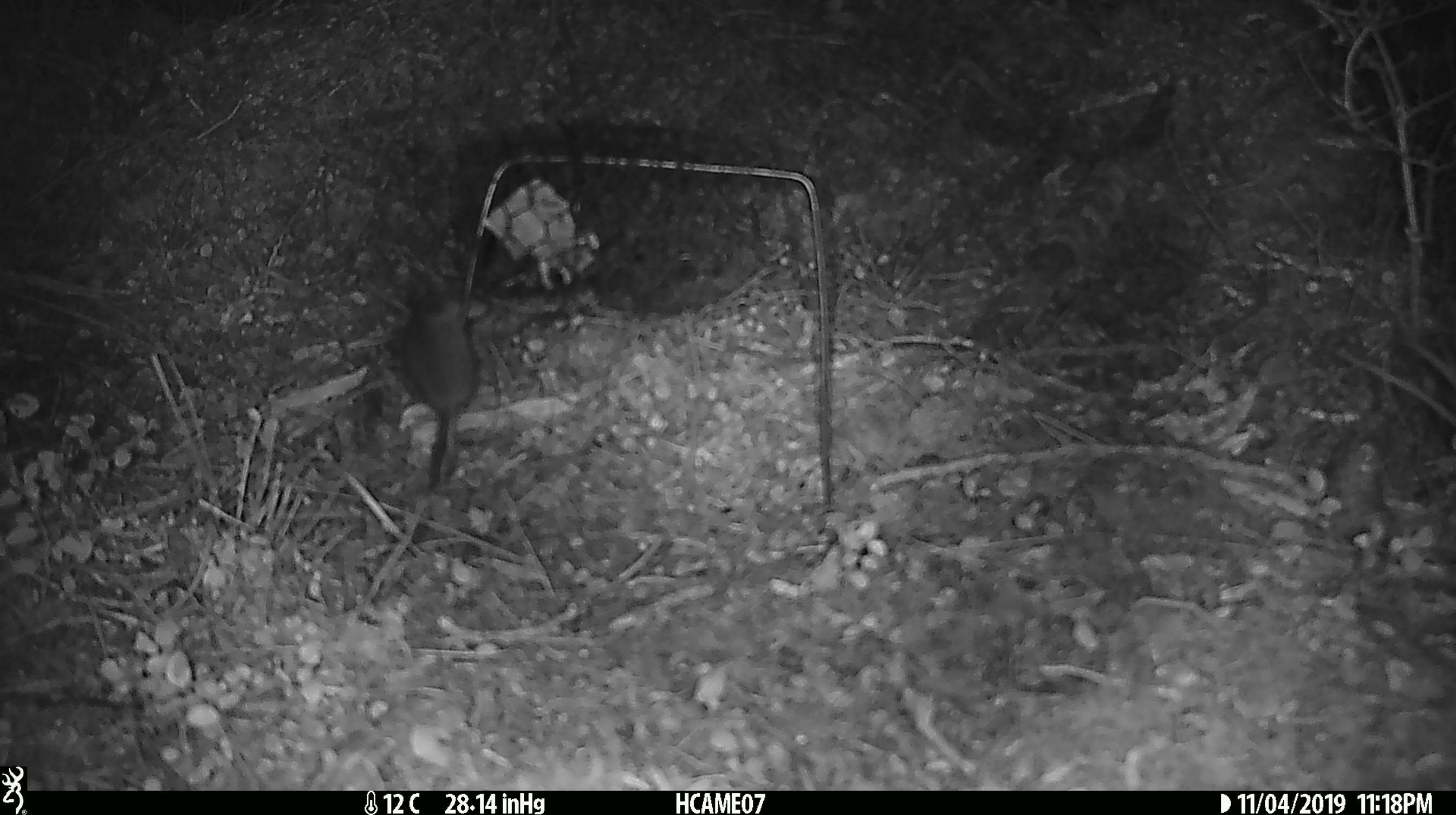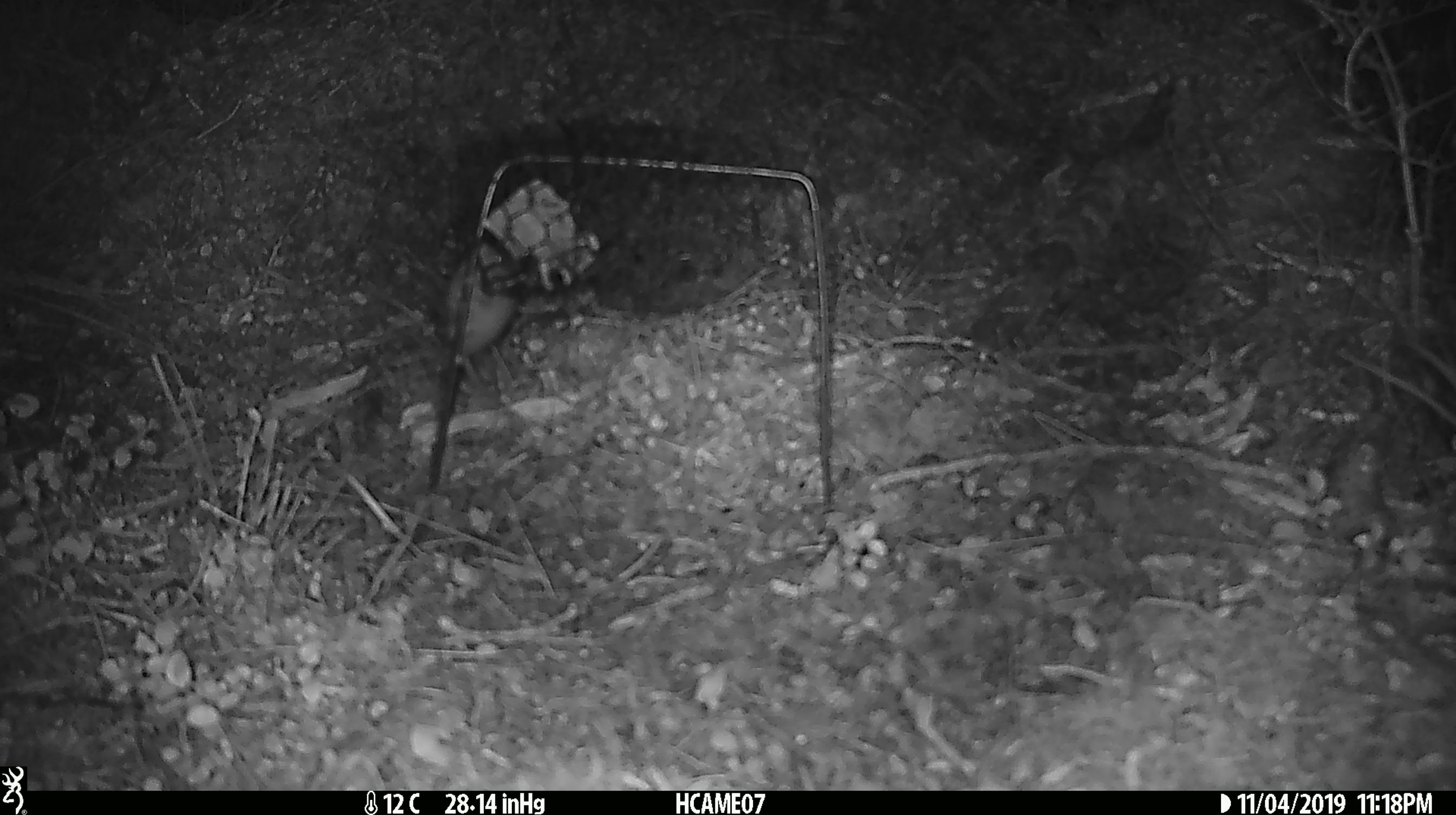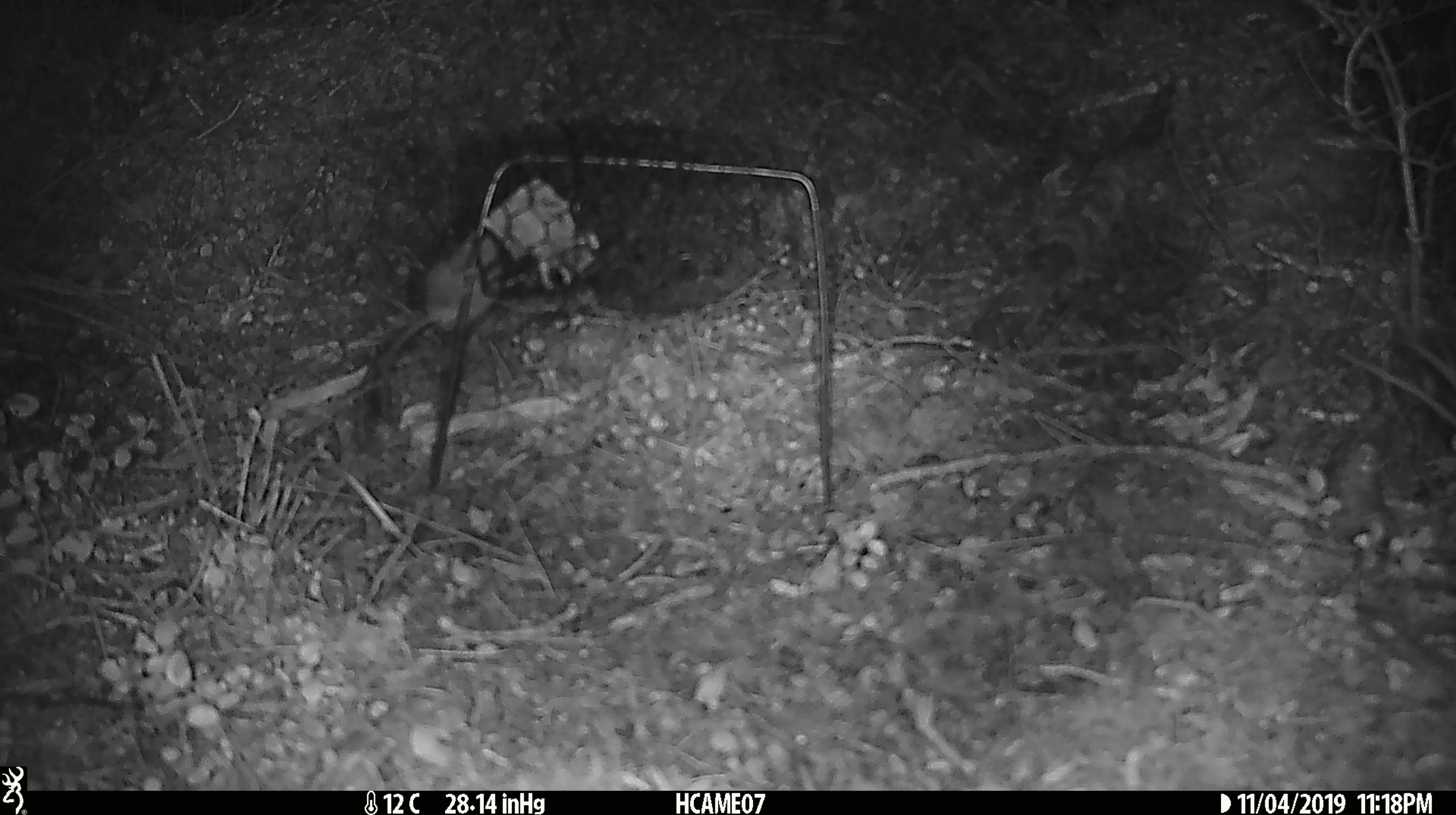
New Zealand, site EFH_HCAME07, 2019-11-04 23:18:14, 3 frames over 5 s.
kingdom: Animalia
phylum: Chordata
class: Mammalia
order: Rodentia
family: Muridae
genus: Mus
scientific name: Mus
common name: mouse